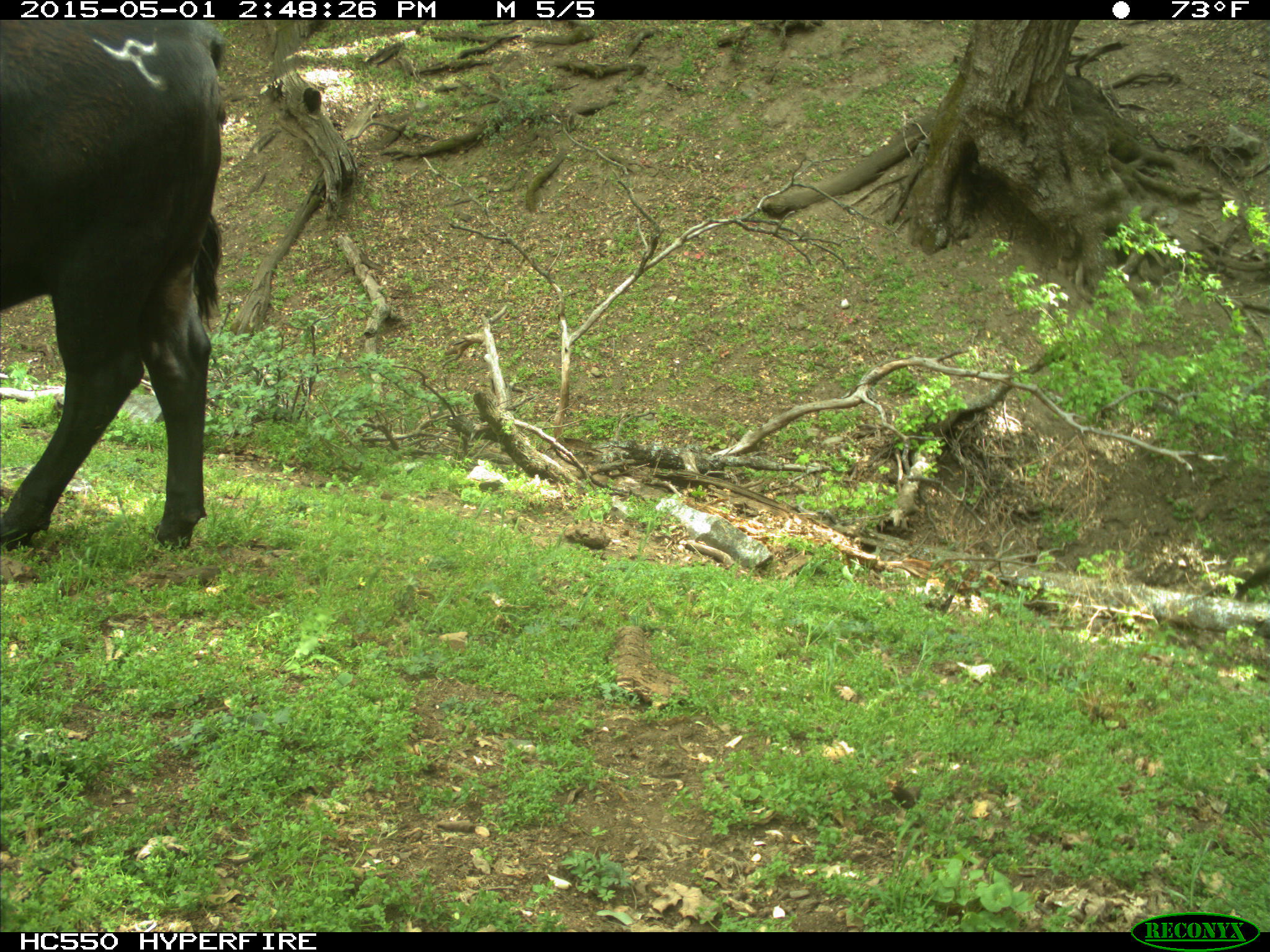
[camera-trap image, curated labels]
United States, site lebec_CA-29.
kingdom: Animalia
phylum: Chordata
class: Mammalia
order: Artiodactyla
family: Bovidae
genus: Bos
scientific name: Bos taurus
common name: domestic cow